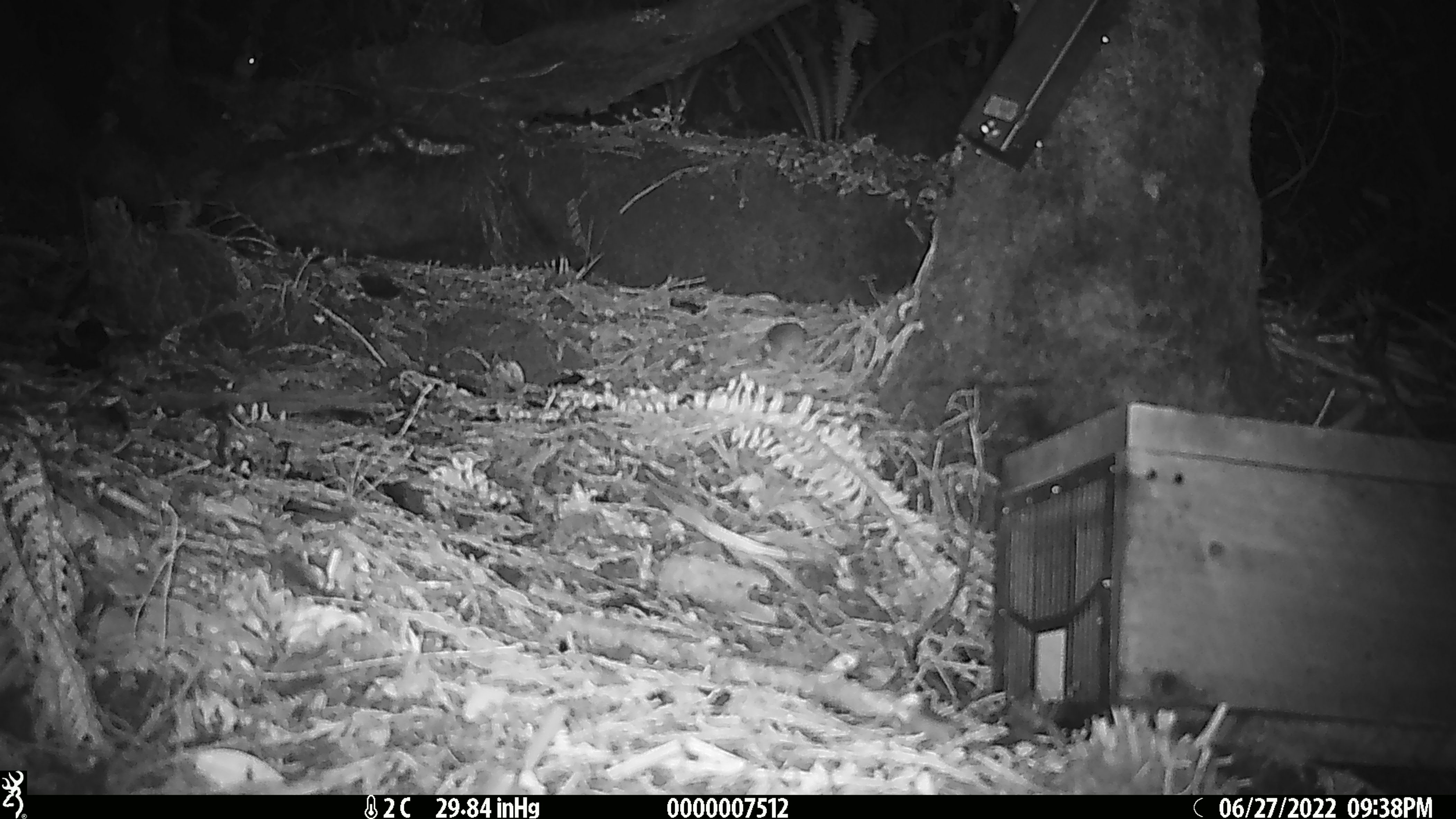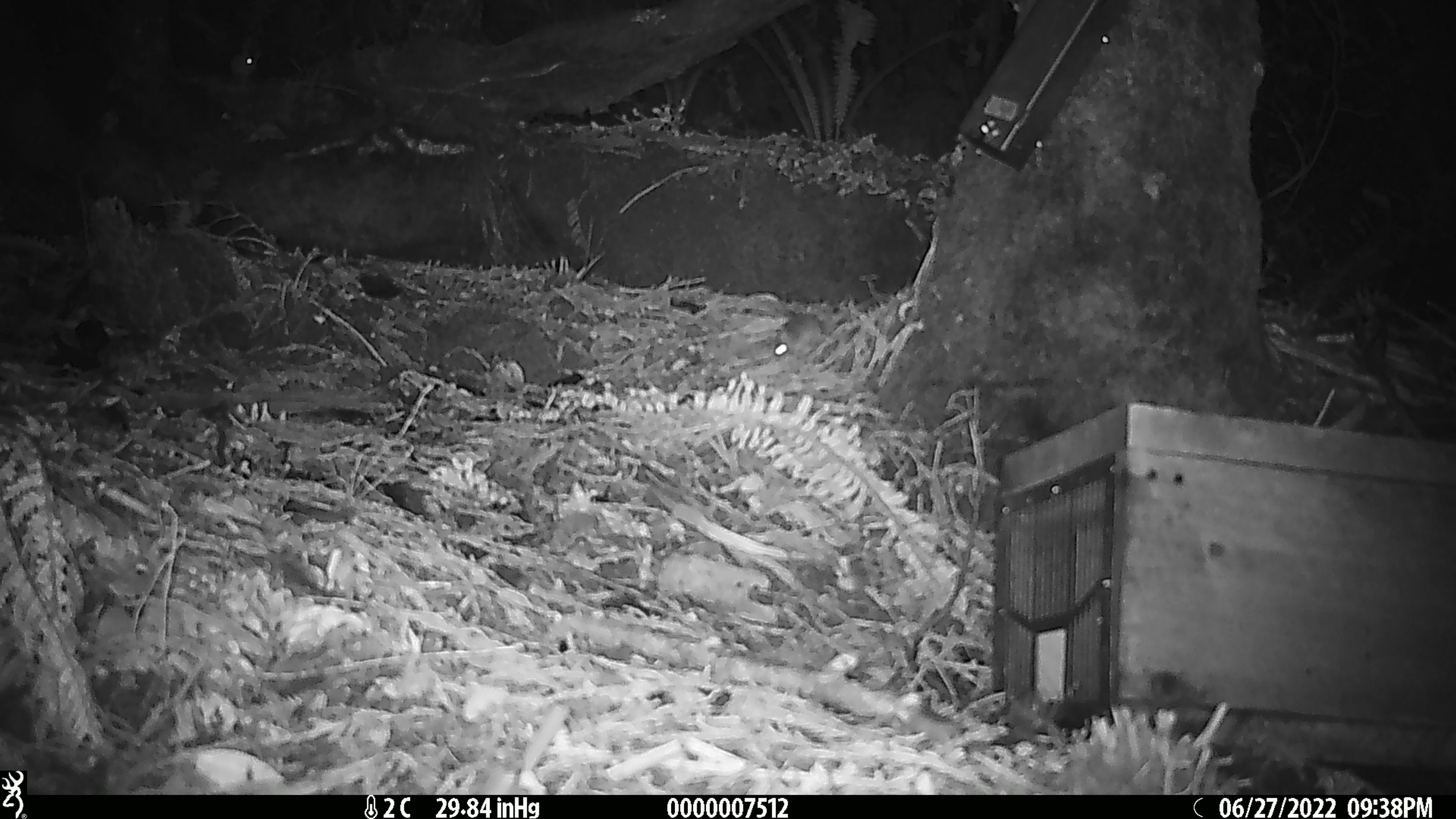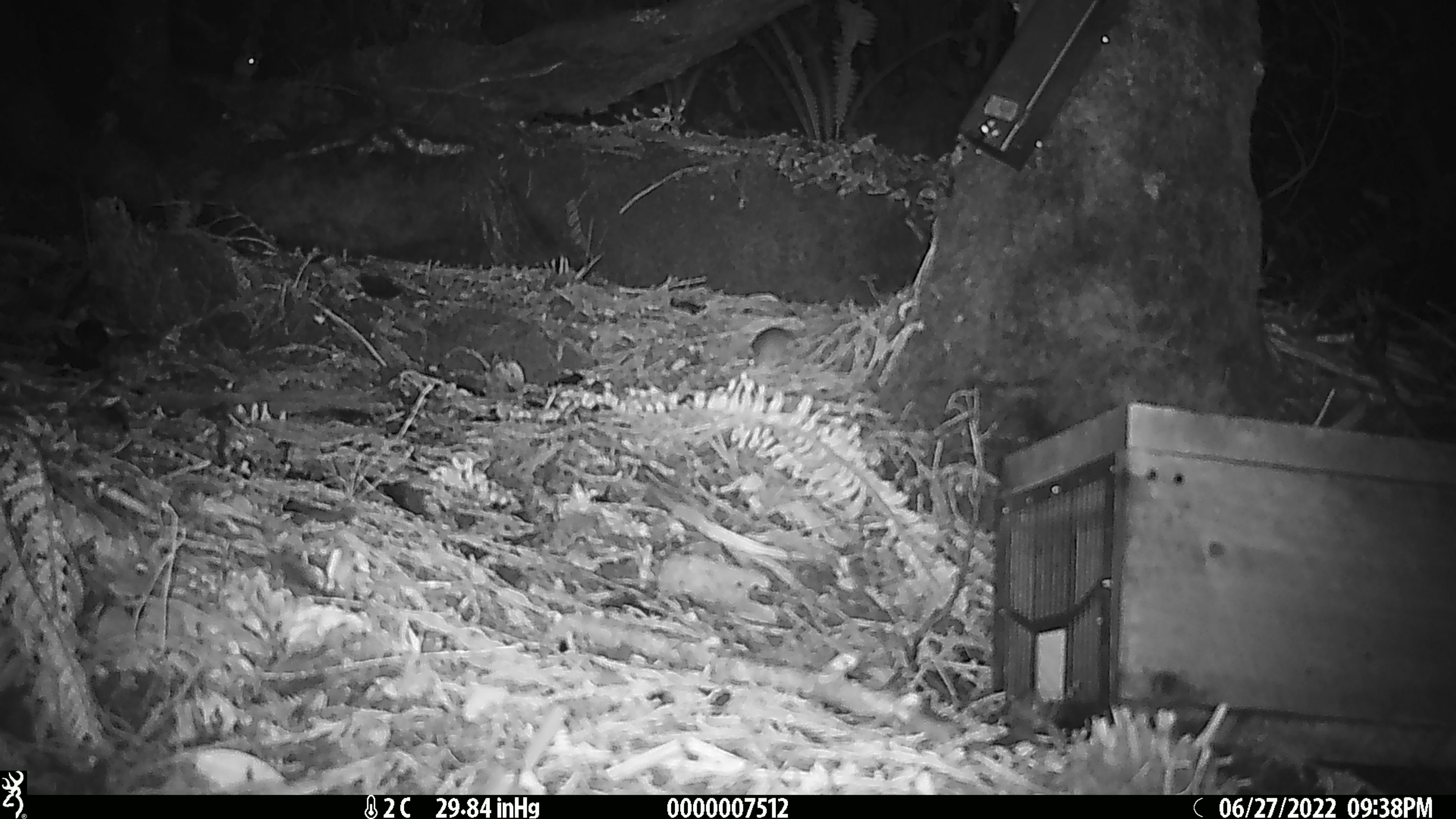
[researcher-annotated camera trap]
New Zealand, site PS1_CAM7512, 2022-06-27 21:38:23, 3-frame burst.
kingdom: Animalia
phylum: Chordata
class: Mammalia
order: Rodentia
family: Muridae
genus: Mus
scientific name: Mus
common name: mouse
Mouse (Mus).